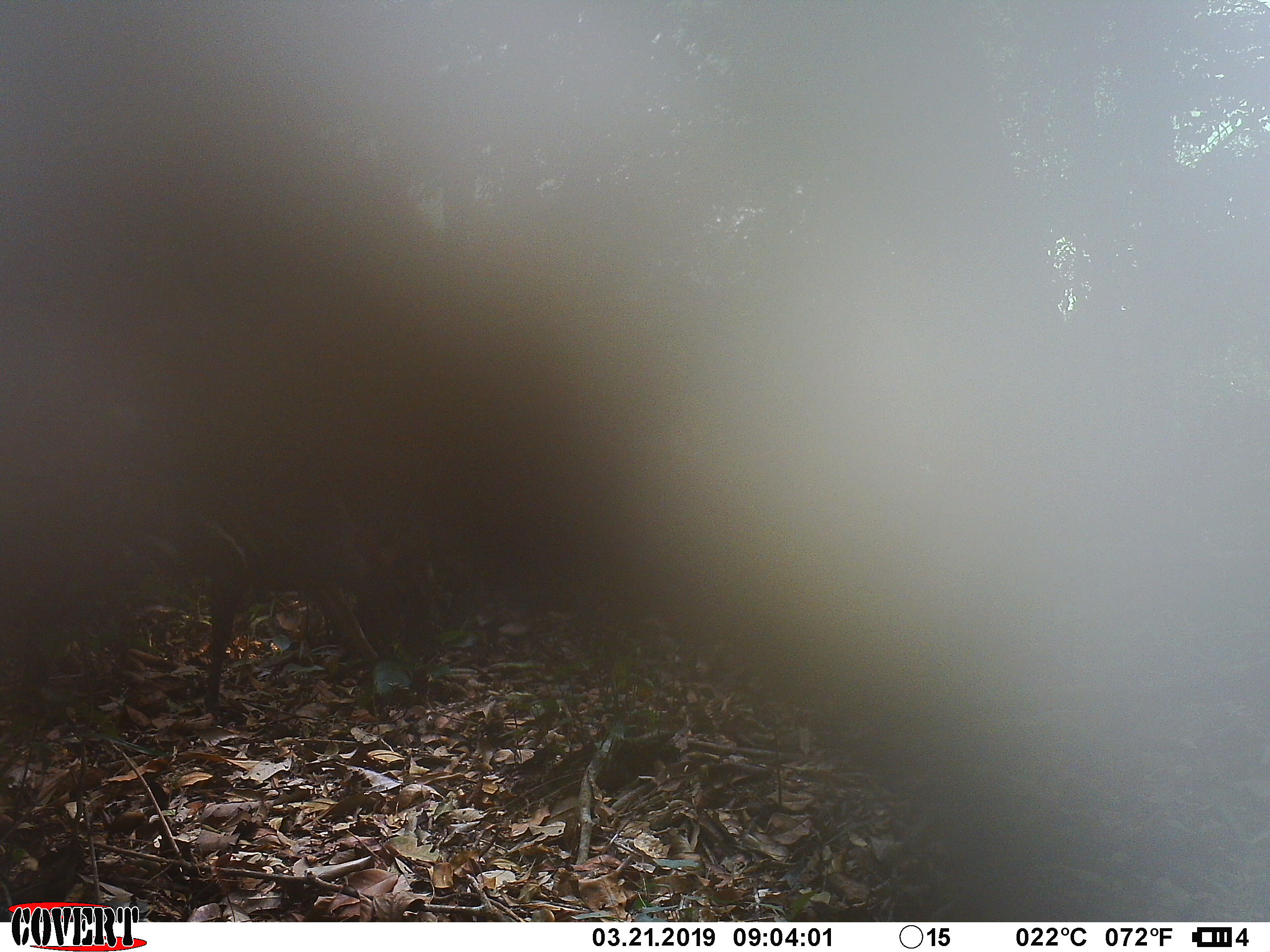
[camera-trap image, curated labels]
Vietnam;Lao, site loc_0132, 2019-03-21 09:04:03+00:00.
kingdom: Animalia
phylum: Chordata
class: Mammalia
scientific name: Laurasiatheria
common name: ungulate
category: unidentified ungulates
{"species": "unidentified ungulates (ungulate) (Laurasiatheria)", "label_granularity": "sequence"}